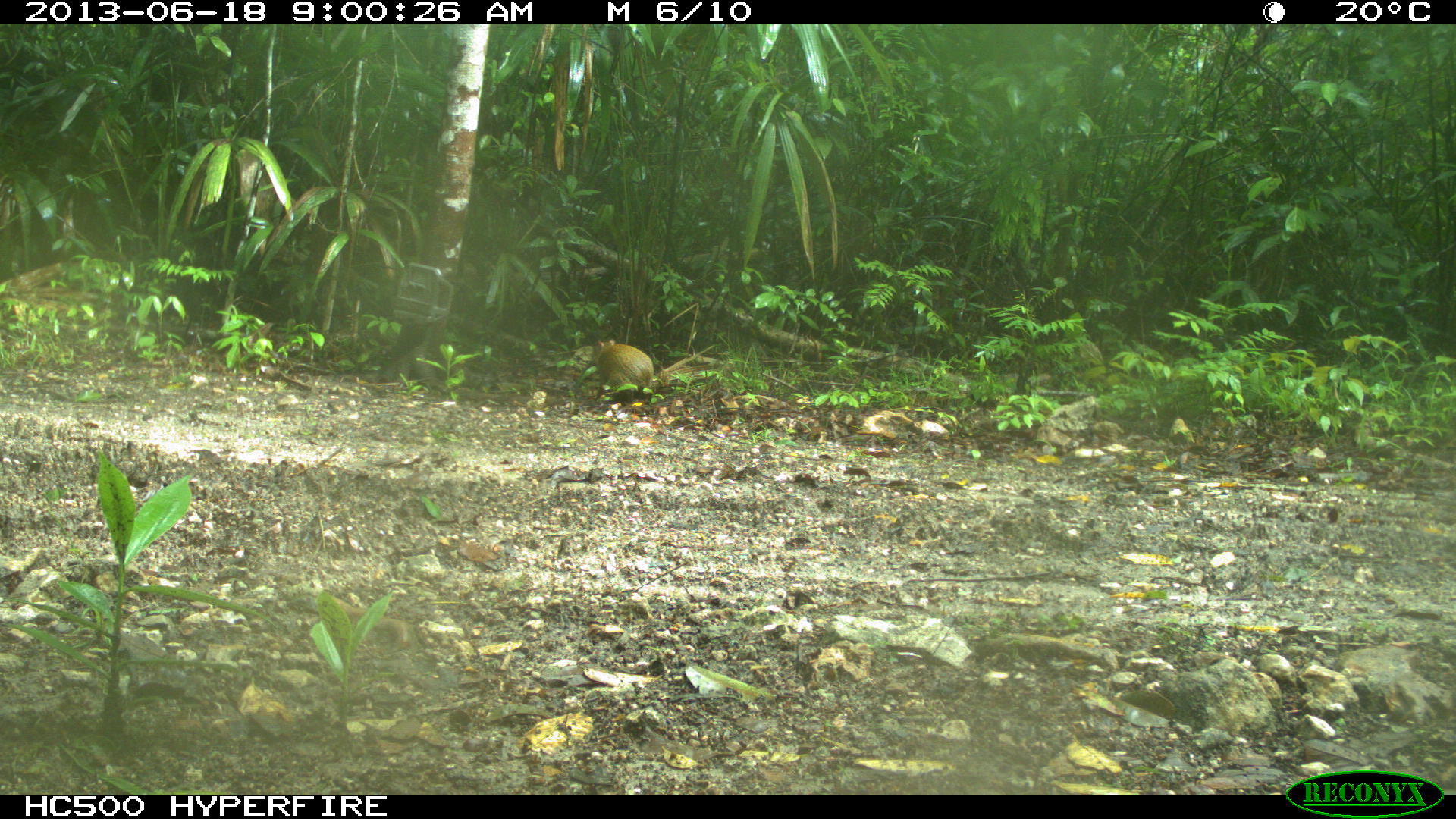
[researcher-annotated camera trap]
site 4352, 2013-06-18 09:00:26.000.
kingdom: Animalia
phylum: Chordata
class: Mammalia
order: Rodentia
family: Dasyproctidae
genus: Dasyprocta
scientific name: Dasyprocta punctata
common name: central american agouti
Dasyprocta punctata (central american agouti), count 1.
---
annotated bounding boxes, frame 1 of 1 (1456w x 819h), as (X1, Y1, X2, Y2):
dasyprocta punctata: (592, 340, 654, 394)